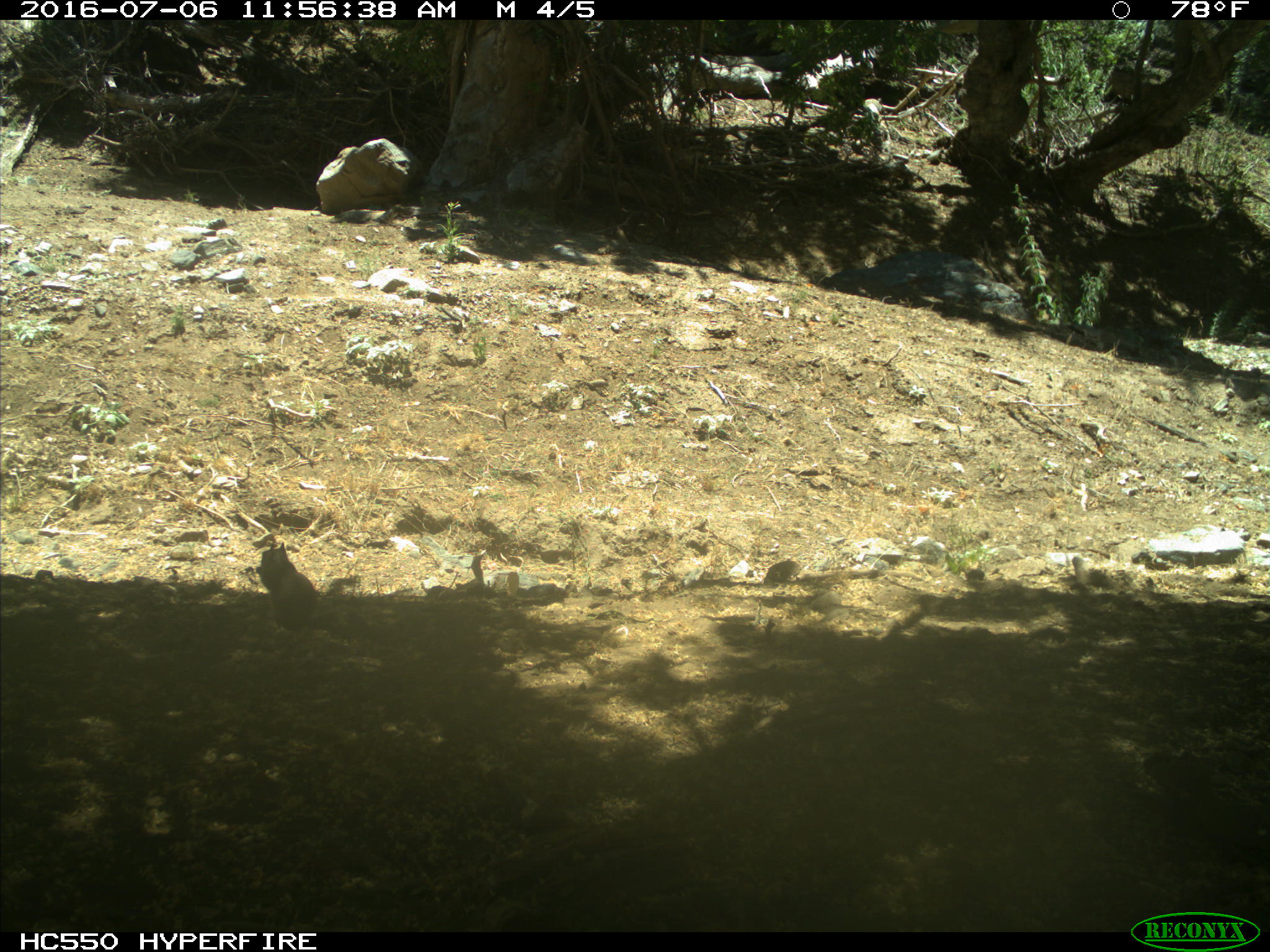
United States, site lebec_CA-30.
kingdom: Animalia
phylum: Chordata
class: Mammalia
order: Rodentia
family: Sciuridae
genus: Otospermophilus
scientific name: Otospermophilus beecheyi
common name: california ground squirrel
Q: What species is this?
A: Otospermophilus beecheyi (california ground squirrel).